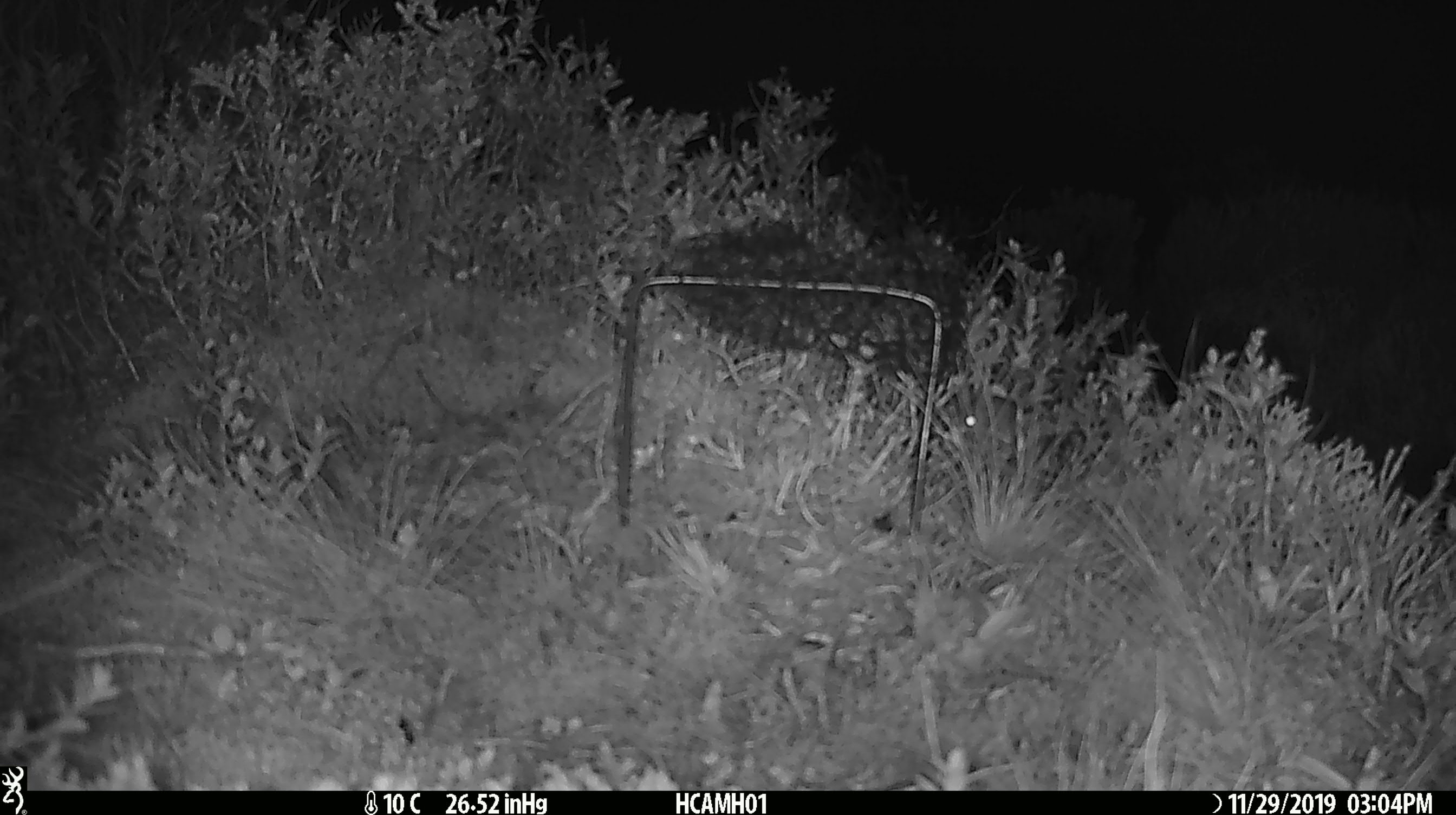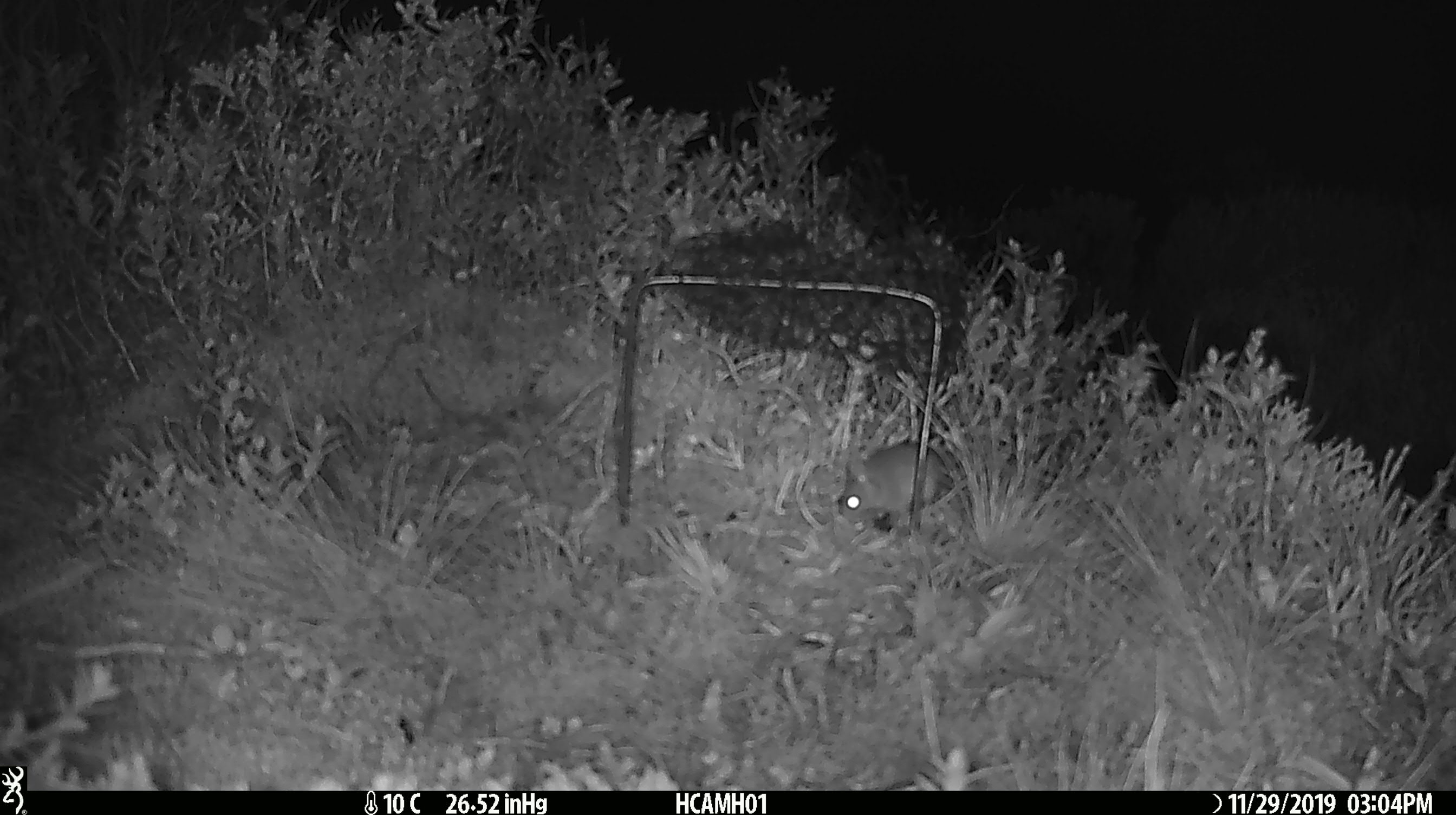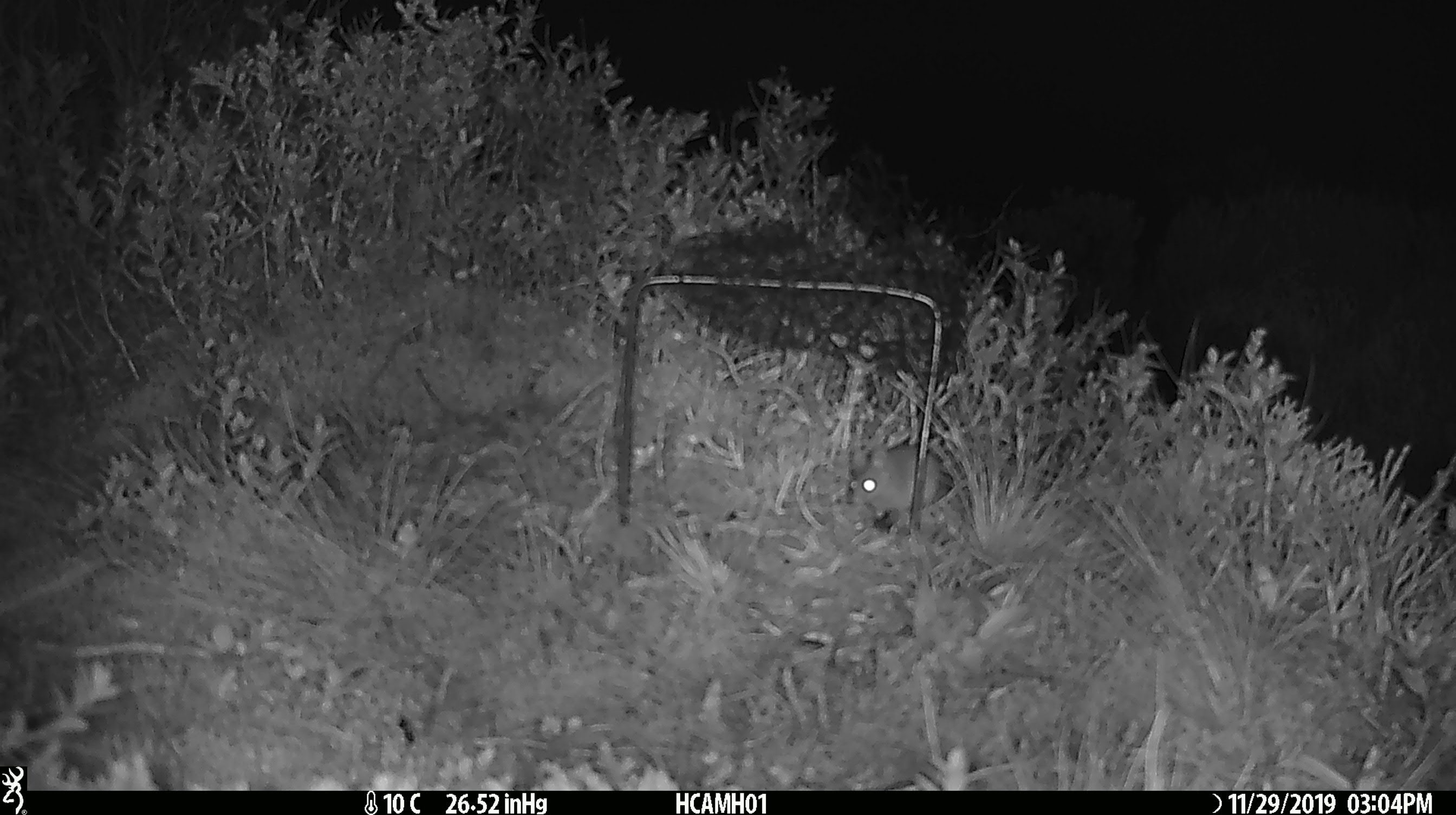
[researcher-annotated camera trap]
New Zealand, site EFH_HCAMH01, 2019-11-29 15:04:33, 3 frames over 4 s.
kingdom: Animalia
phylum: Chordata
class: Mammalia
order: Rodentia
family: Muridae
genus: Mus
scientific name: Mus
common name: mouse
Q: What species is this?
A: Mouse (Mus).